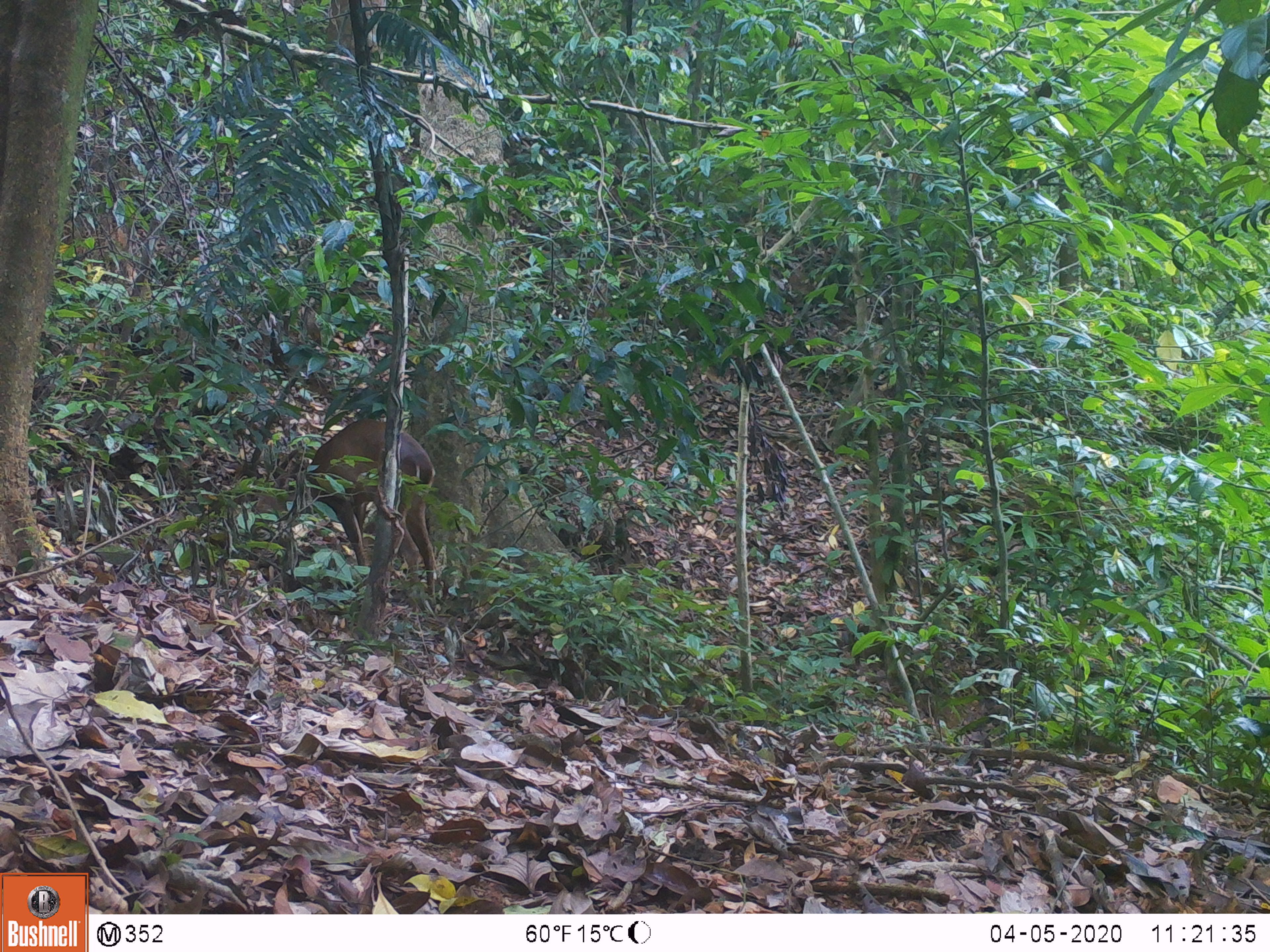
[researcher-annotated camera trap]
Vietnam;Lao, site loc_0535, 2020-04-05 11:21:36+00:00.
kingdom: Animalia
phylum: Chordata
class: Mammalia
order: Artiodactyla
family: Cervidae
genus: Muntiacus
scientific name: Muntiacus vuquangensis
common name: large-antlered muntjac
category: large antlered muntjac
Large antlered muntjac (large-antlered muntjac) (Muntiacus vuquangensis). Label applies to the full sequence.